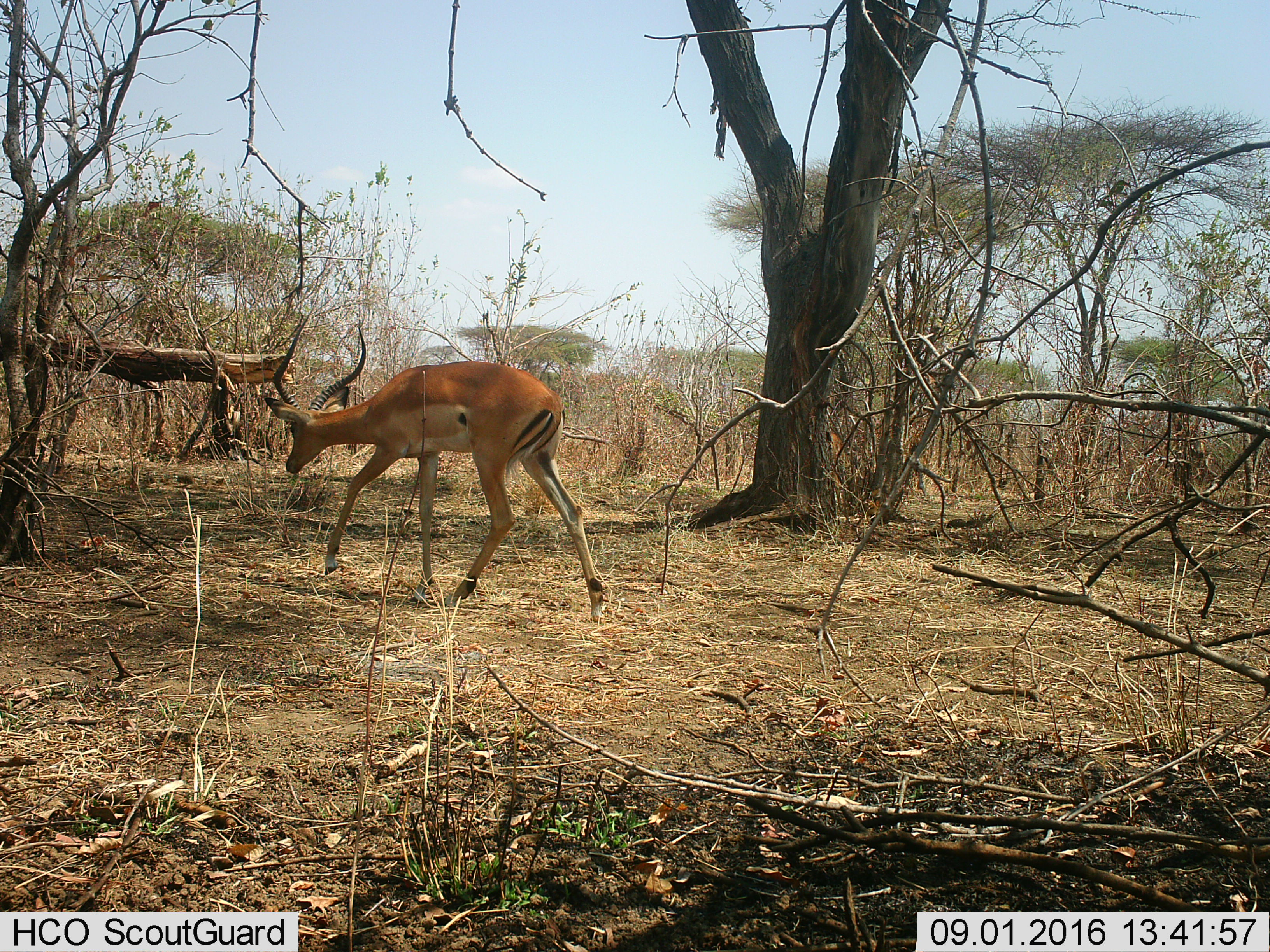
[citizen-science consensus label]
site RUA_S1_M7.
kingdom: Animalia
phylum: Chordata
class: Mammalia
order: Artiodactyla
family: Bovidae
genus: Aepyceros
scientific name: Aepyceros melampus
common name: impala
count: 1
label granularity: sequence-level